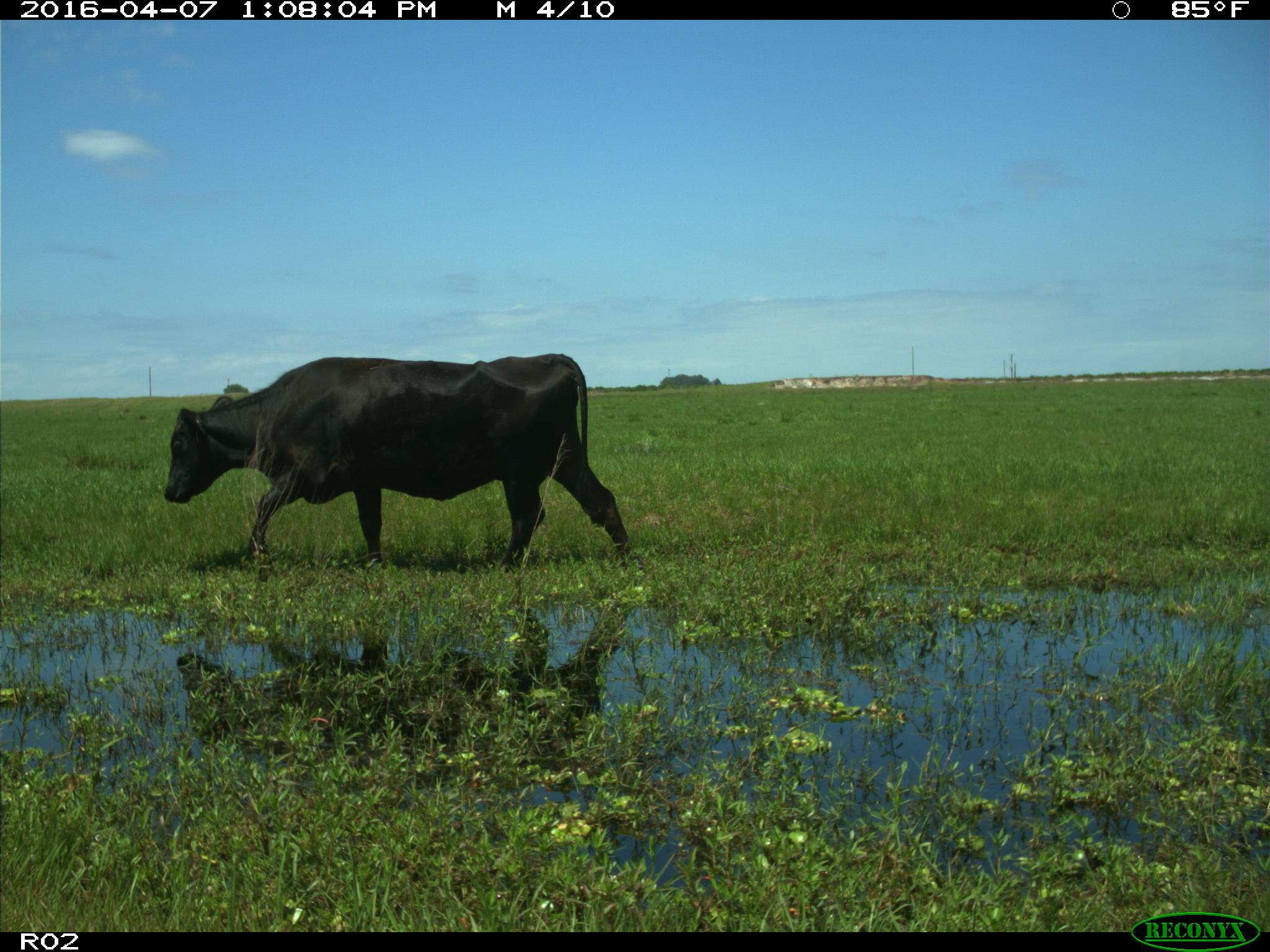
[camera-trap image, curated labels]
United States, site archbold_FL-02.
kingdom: Animalia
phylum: Chordata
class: Mammalia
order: Artiodactyla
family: Bovidae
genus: Bos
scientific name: Bos taurus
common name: domestic cow